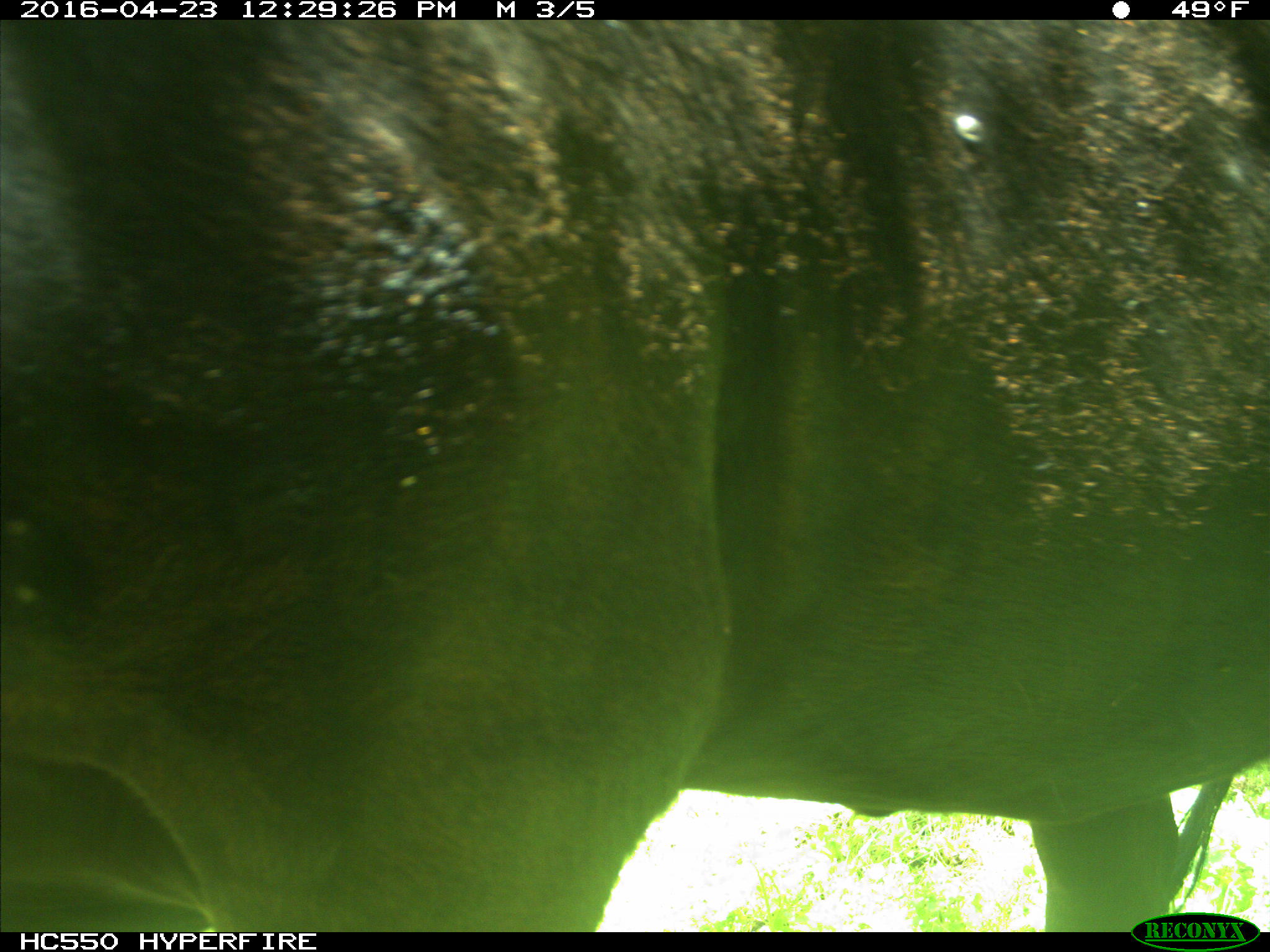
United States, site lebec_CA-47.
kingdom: Animalia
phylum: Chordata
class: Mammalia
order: Artiodactyla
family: Bovidae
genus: Bos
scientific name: Bos taurus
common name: domestic cow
Bos taurus (domestic cow).